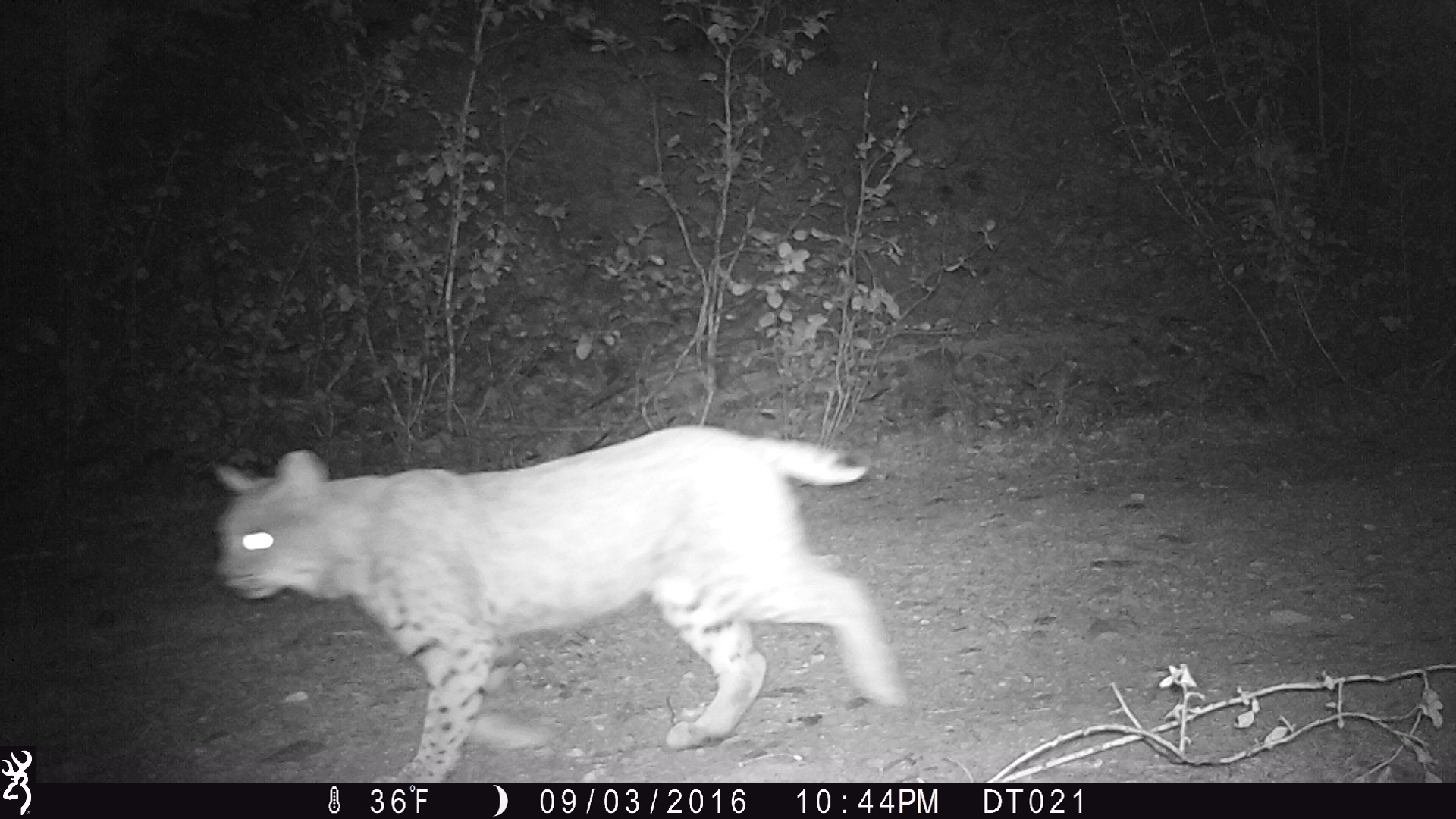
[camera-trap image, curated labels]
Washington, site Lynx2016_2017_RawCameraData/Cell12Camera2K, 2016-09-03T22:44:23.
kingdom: Animalia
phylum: Chordata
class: Mammalia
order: Carnivora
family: Felidae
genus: Lynx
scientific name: Lynx rufus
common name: bobcat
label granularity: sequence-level